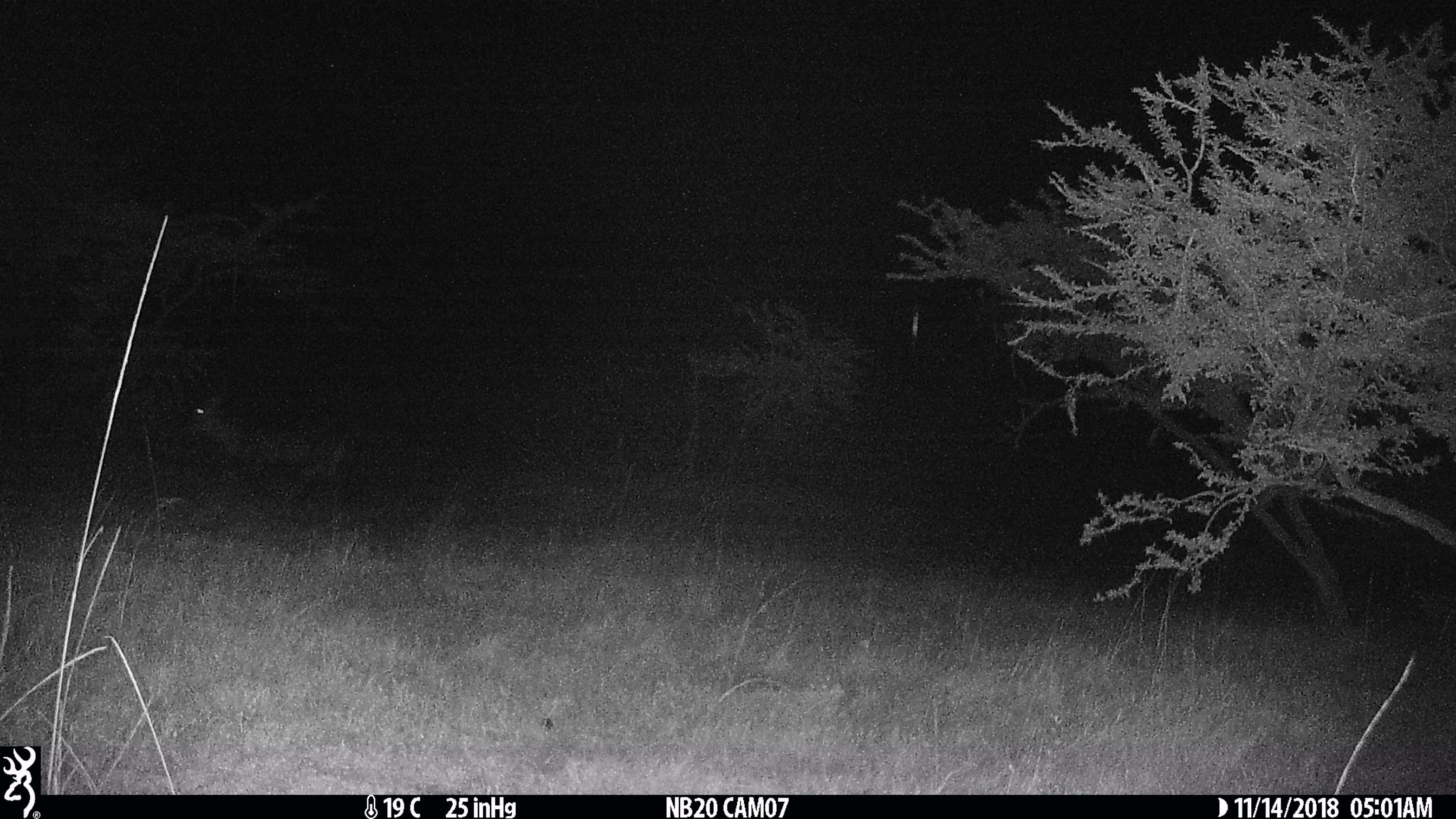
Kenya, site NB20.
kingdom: Animalia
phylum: Chordata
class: Mammalia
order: Artiodactyla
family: Bovidae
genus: Kobus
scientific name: Kobus ellipsiprymnus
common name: waterbuck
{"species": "waterbuck (Kobus ellipsiprymnus)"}